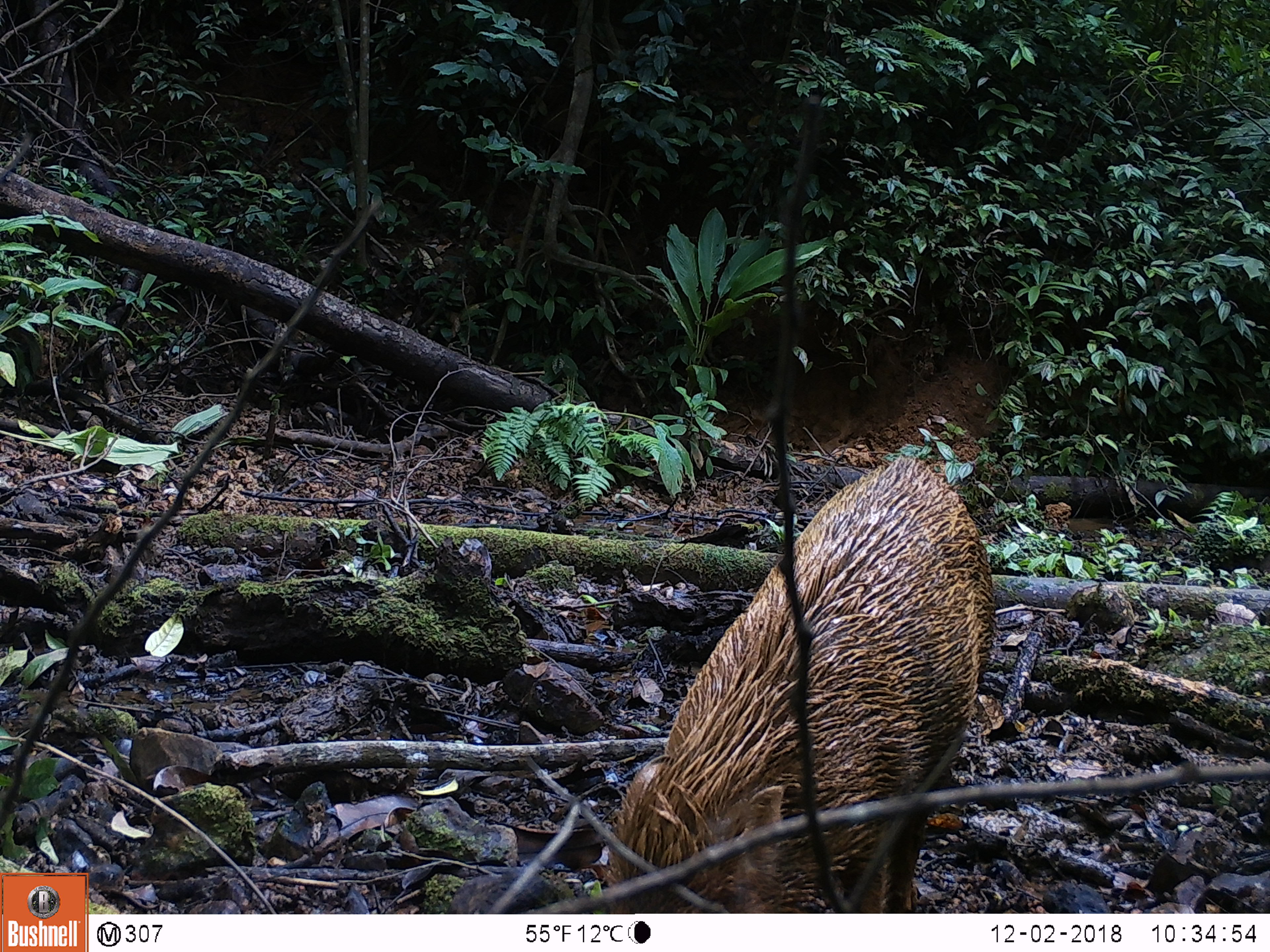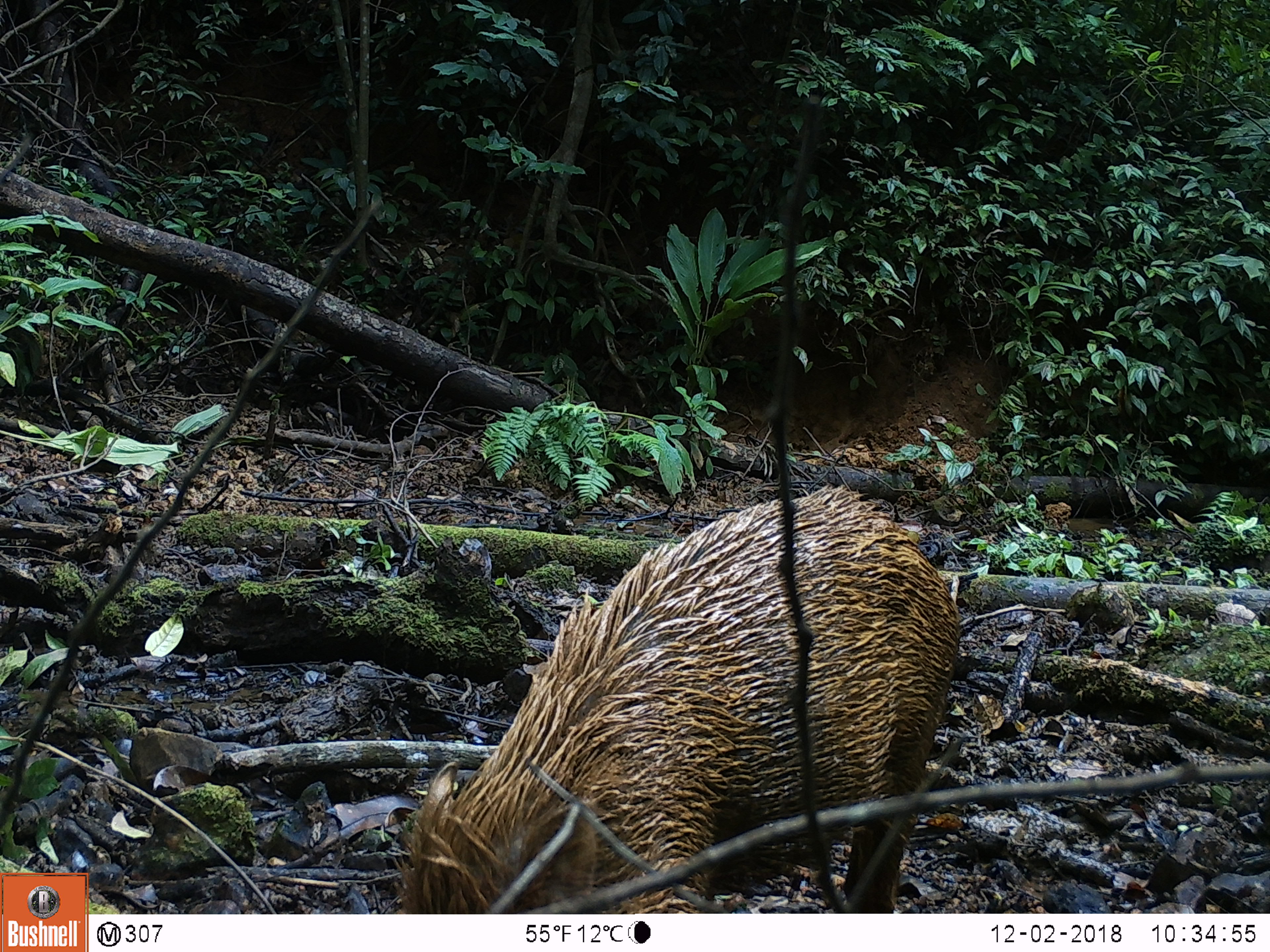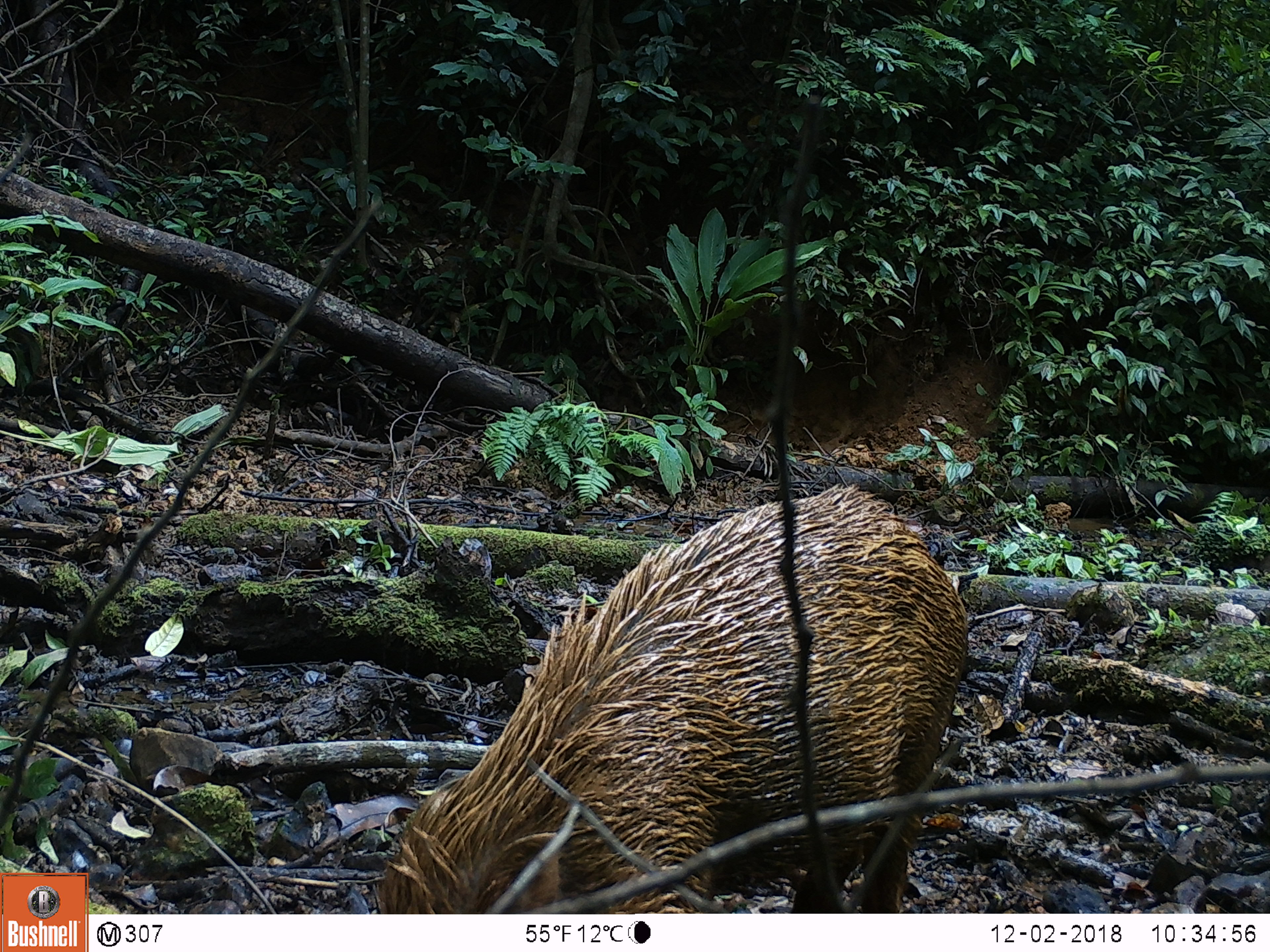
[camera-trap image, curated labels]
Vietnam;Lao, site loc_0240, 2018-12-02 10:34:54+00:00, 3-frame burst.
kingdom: Animalia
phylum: Chordata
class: Mammalia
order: Artiodactyla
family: Suidae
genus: Sus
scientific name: Sus scrofa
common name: eurasian wild pig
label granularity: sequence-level